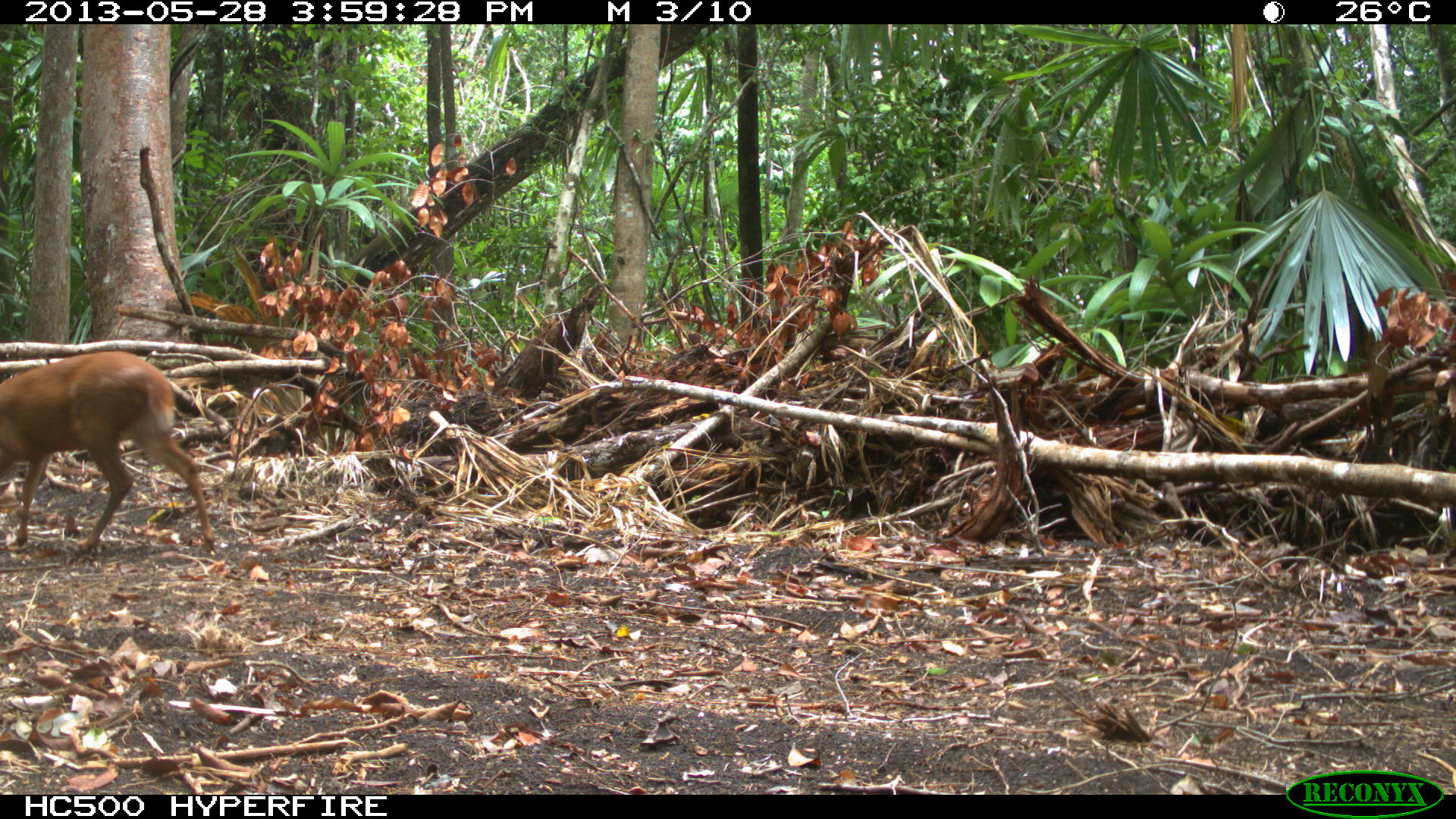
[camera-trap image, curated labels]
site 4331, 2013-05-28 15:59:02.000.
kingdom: Animalia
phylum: Chordata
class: Mammalia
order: Artiodactyla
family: Cervidae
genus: Mazama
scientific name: Mazama temama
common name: central american red brocket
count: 1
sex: male